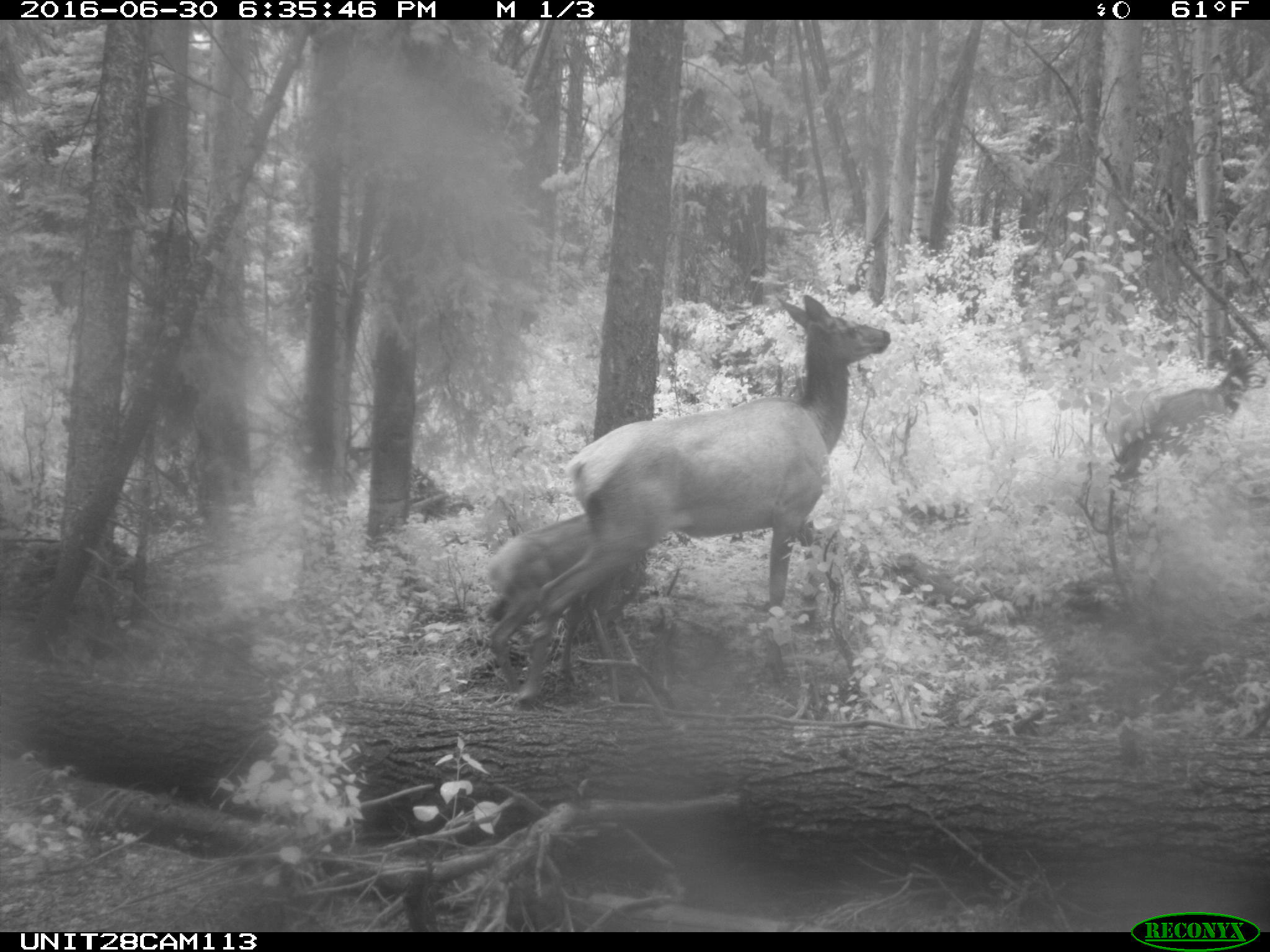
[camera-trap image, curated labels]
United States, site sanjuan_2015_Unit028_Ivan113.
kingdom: Animalia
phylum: Chordata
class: Mammalia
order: Artiodactyla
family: Cervidae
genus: Cervus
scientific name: Cervus elaphus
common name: red deer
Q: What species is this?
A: Cervus elaphus (red deer).